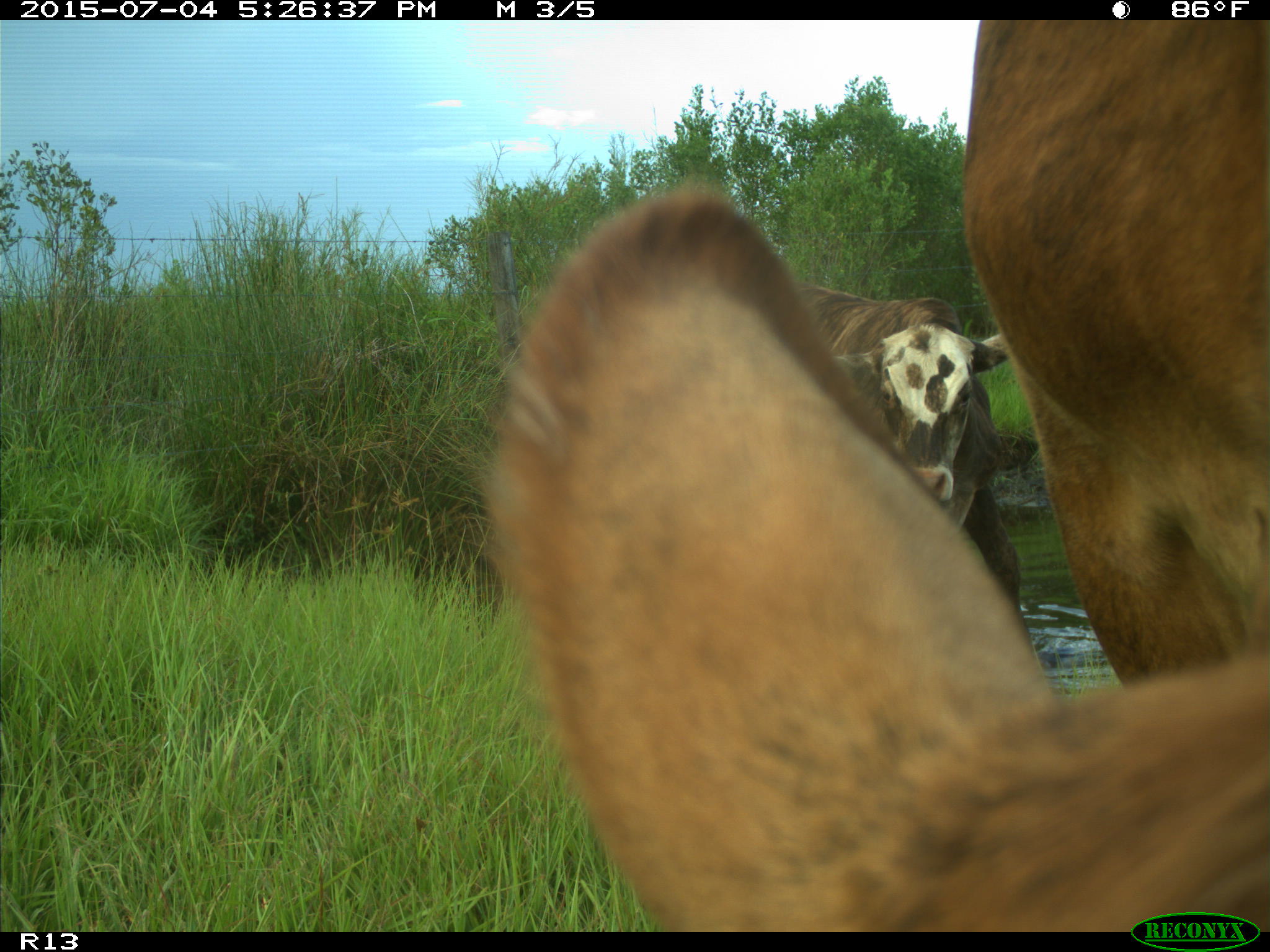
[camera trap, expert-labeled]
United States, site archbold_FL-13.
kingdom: Animalia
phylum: Chordata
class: Mammalia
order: Artiodactyla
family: Bovidae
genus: Bos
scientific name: Bos taurus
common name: domestic cow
Bos taurus (domestic cow).